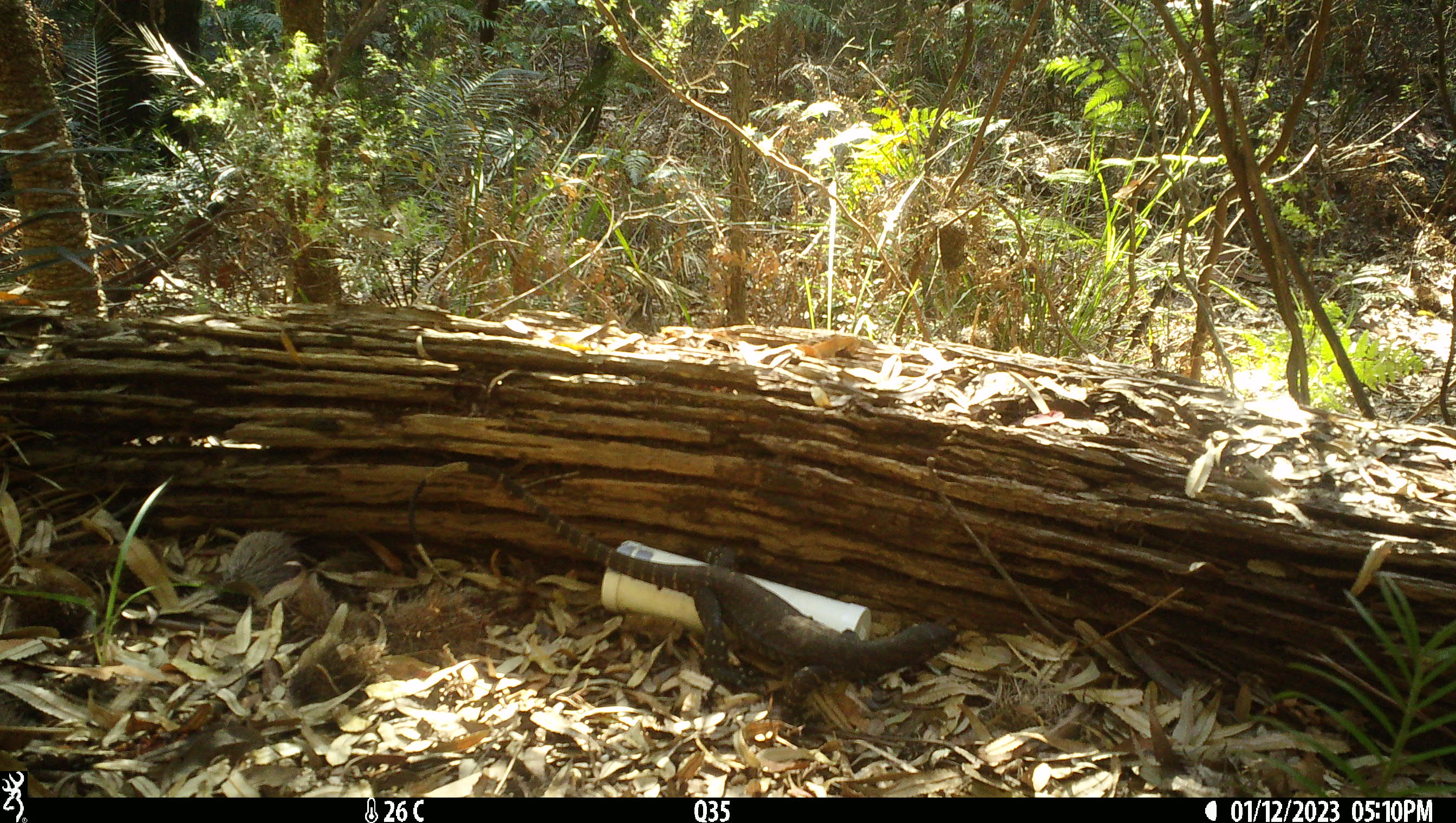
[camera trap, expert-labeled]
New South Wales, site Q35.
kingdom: Animalia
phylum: Chordata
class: Reptilia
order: Squamata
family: Varanidae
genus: Varanus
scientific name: Varanus varius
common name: lace monitor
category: goanna